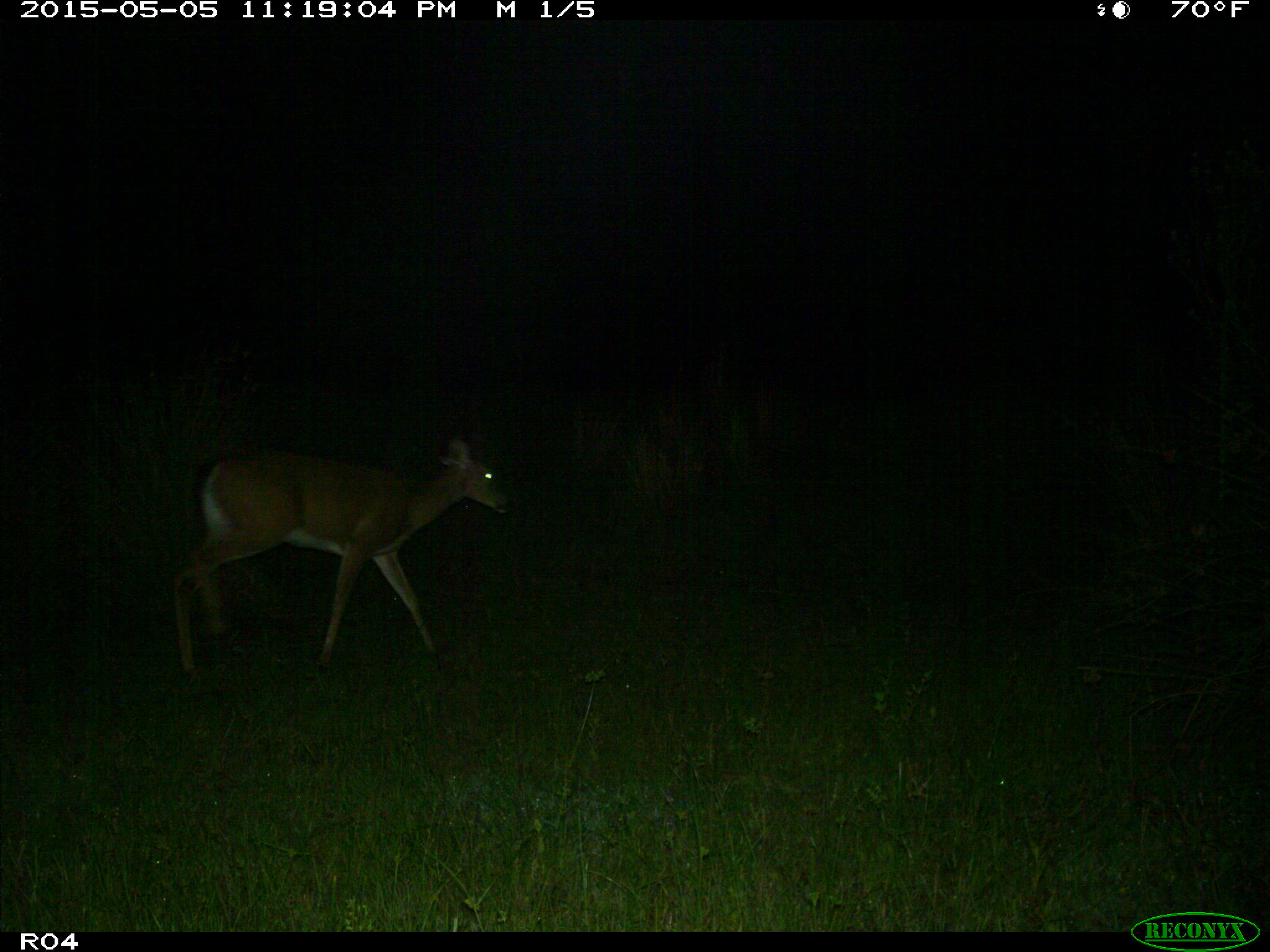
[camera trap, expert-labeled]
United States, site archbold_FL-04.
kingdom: Animalia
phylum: Chordata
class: Mammalia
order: Artiodactyla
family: Cervidae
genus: Odocoileus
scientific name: Odocoileus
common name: deer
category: unidentified deer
Unidentified deer (deer) (Odocoileus).